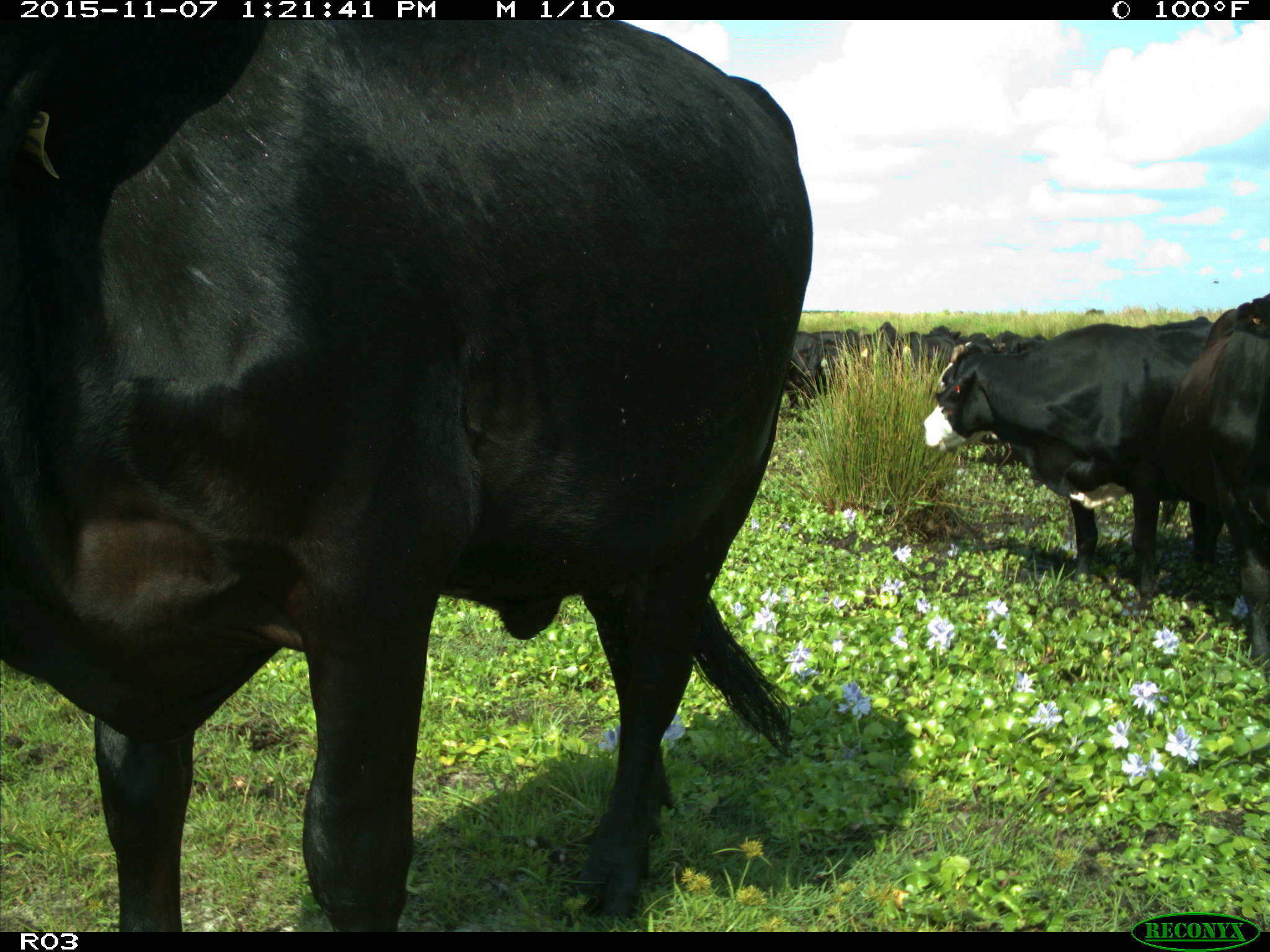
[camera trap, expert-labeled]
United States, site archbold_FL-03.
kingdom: Animalia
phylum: Chordata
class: Mammalia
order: Artiodactyla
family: Bovidae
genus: Bos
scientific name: Bos taurus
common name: domestic cow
Bos taurus (domestic cow).